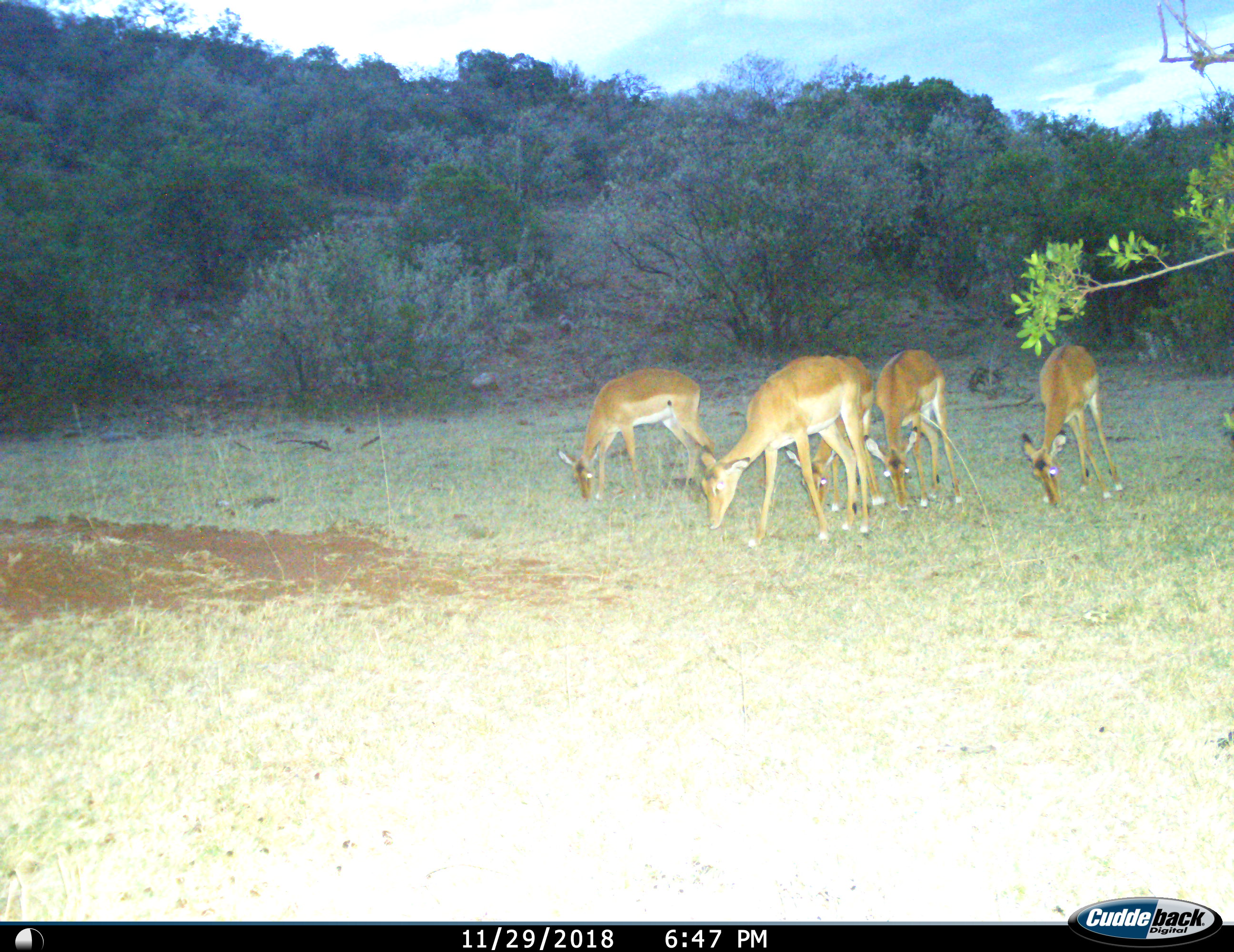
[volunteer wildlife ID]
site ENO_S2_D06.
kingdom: Animalia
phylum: Chordata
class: Mammalia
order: Artiodactyla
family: Bovidae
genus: Aepyceros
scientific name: Aepyceros melampus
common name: impala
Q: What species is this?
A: Impala (Aepyceros melampus).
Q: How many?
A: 5.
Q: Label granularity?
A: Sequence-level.